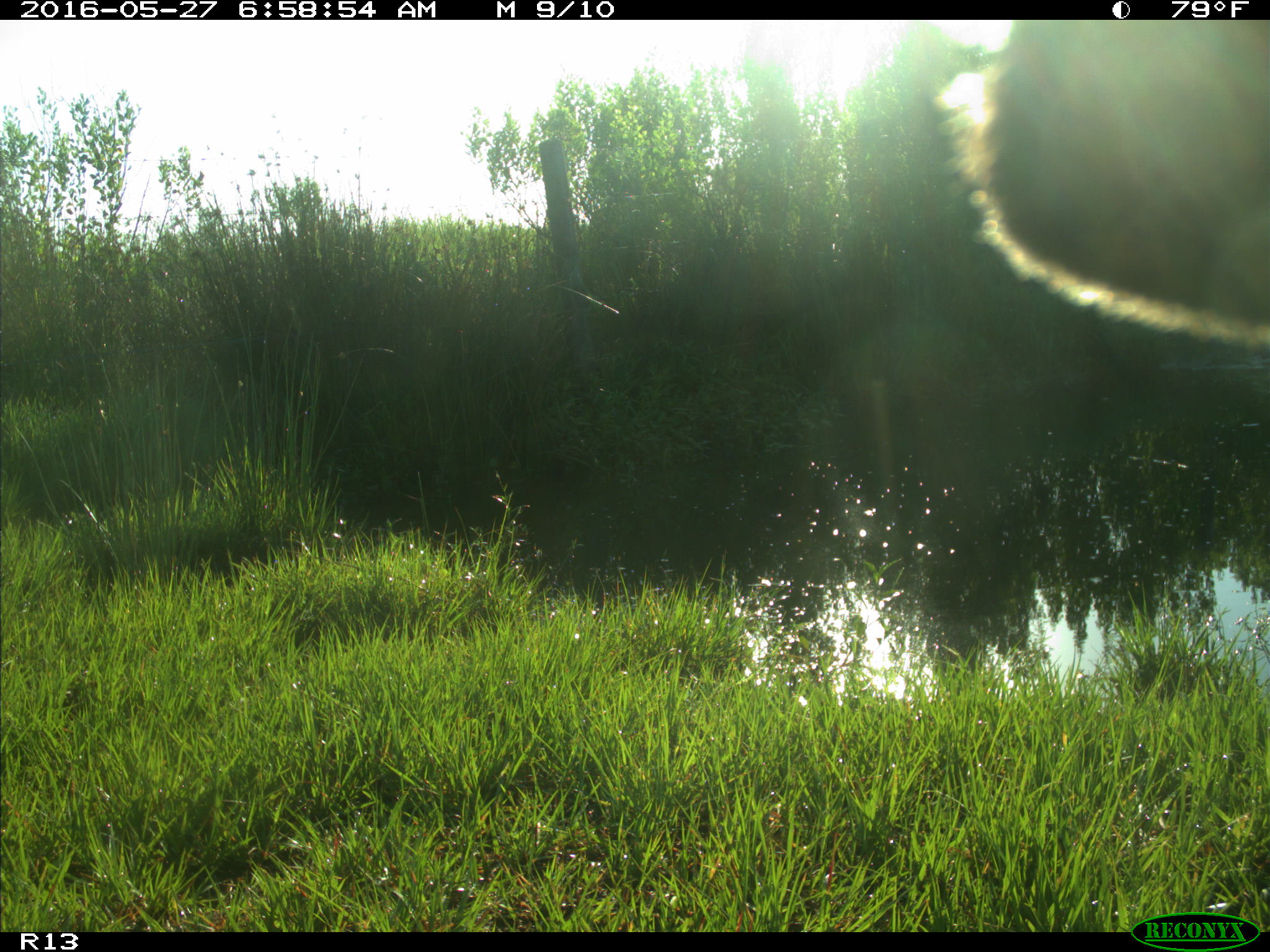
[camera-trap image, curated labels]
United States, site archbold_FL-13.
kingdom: Animalia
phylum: Chordata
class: Mammalia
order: Artiodactyla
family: Bovidae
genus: Bos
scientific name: Bos taurus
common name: domestic cow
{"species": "Bos taurus (domestic cow)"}